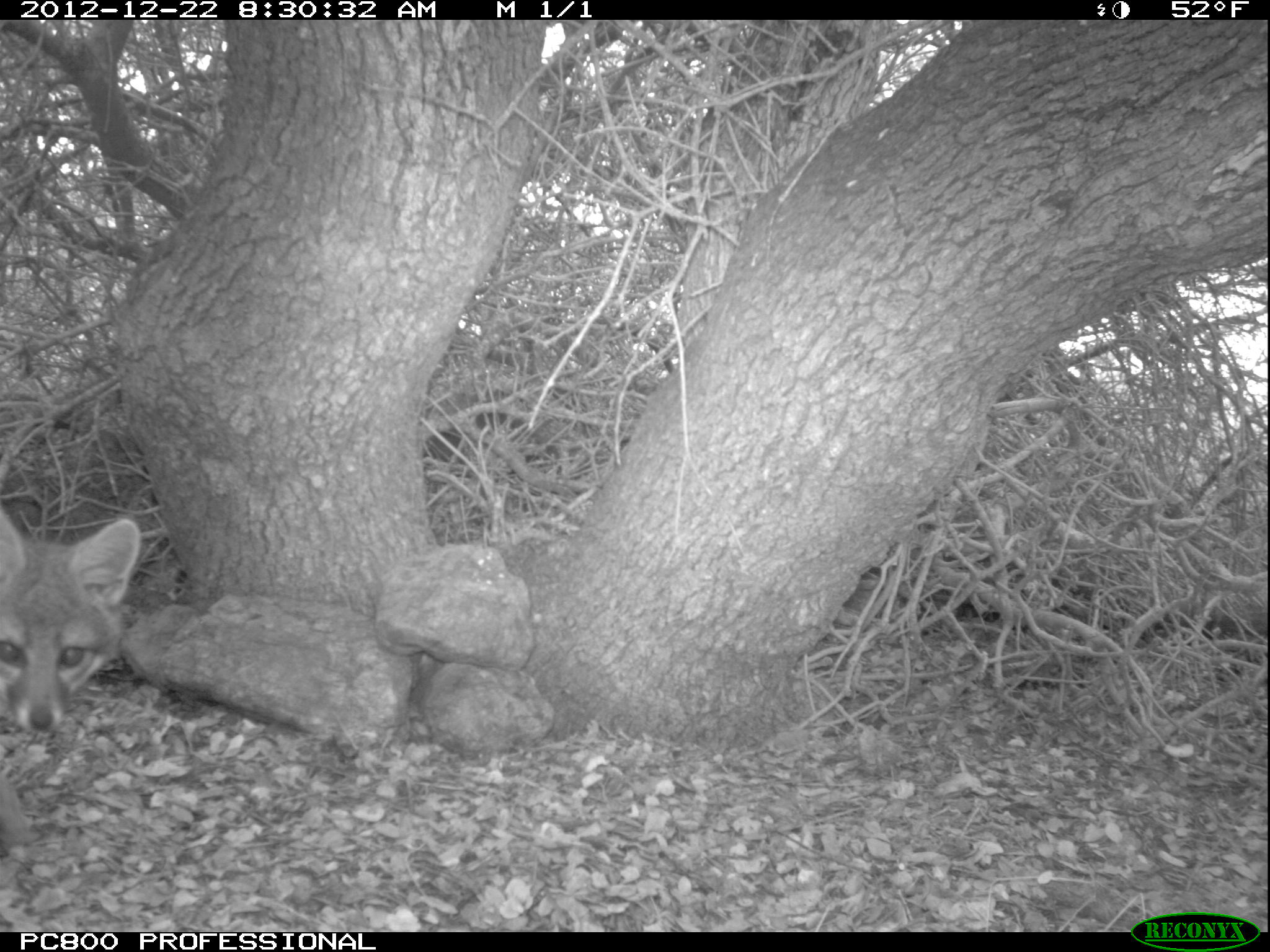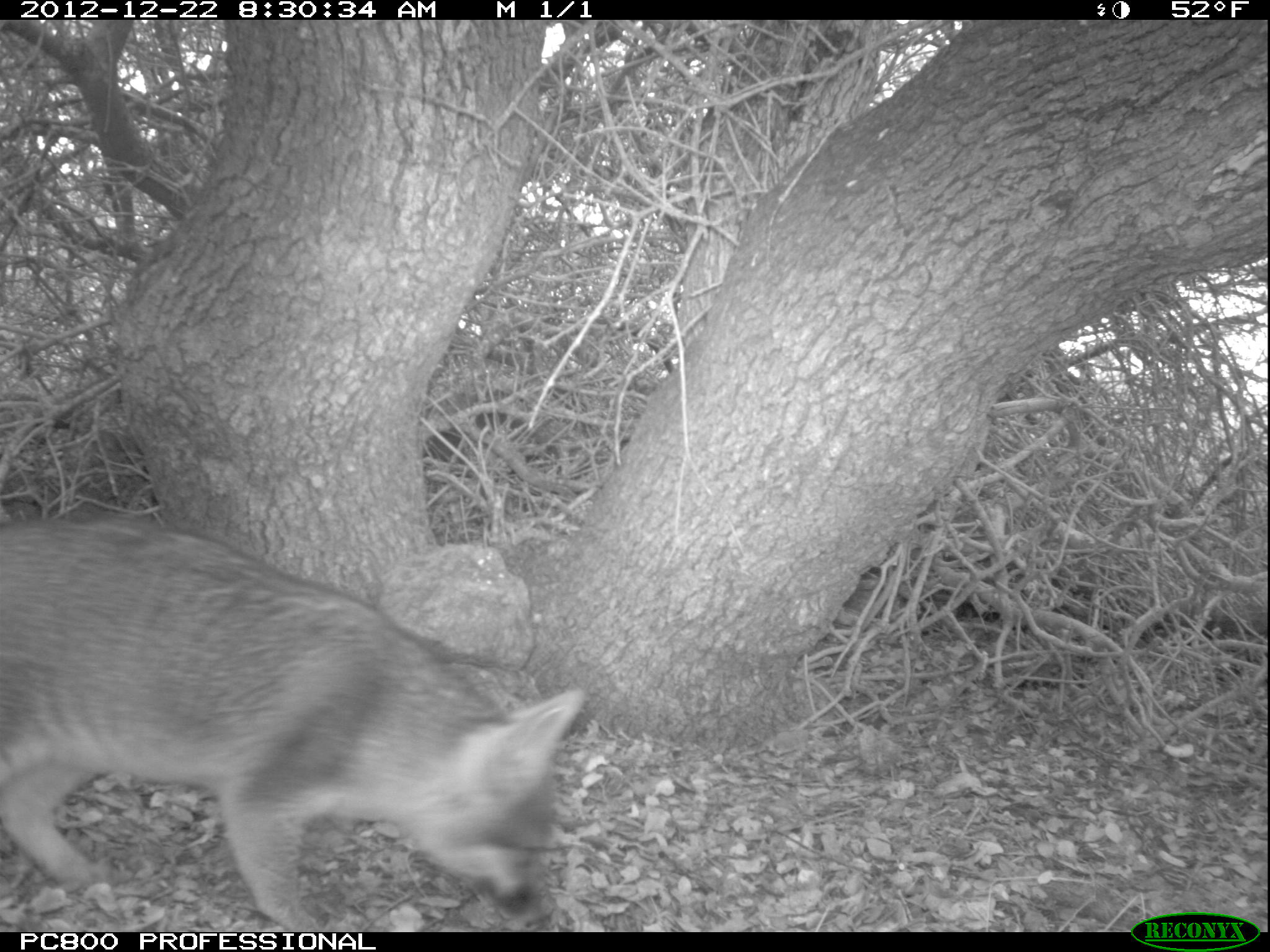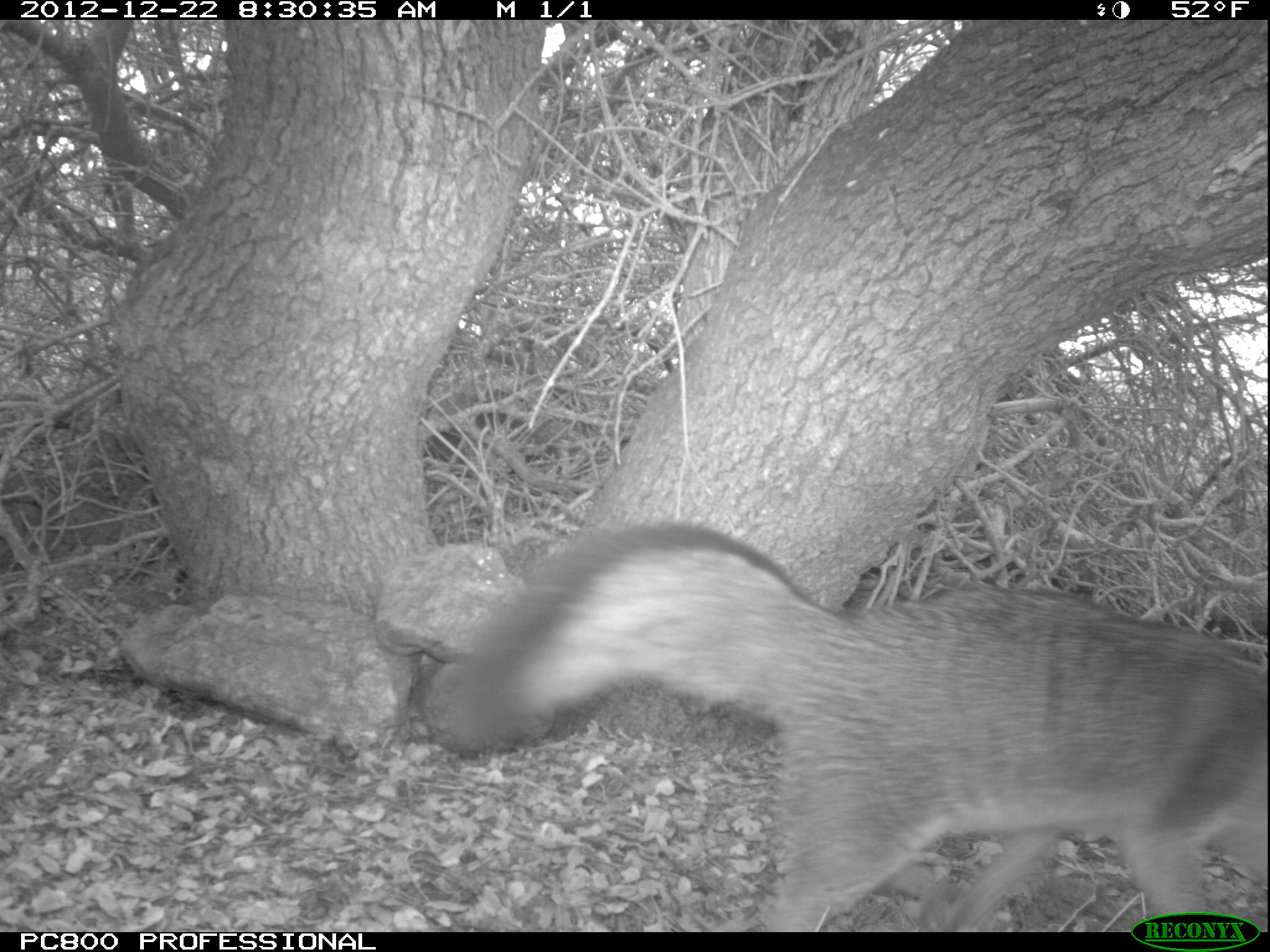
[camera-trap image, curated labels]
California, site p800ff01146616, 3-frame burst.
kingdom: Animalia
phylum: Chordata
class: Mammalia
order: Carnivora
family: Canidae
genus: Urocyon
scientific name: Urocyon littoralis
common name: island fox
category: fox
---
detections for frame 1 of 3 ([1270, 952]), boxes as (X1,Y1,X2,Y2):
fox: (0,507,143,847)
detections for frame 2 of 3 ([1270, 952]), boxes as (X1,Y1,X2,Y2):
fox: (0,506,587,931)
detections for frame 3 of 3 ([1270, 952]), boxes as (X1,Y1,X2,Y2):
fox: (424,521,1269,932)